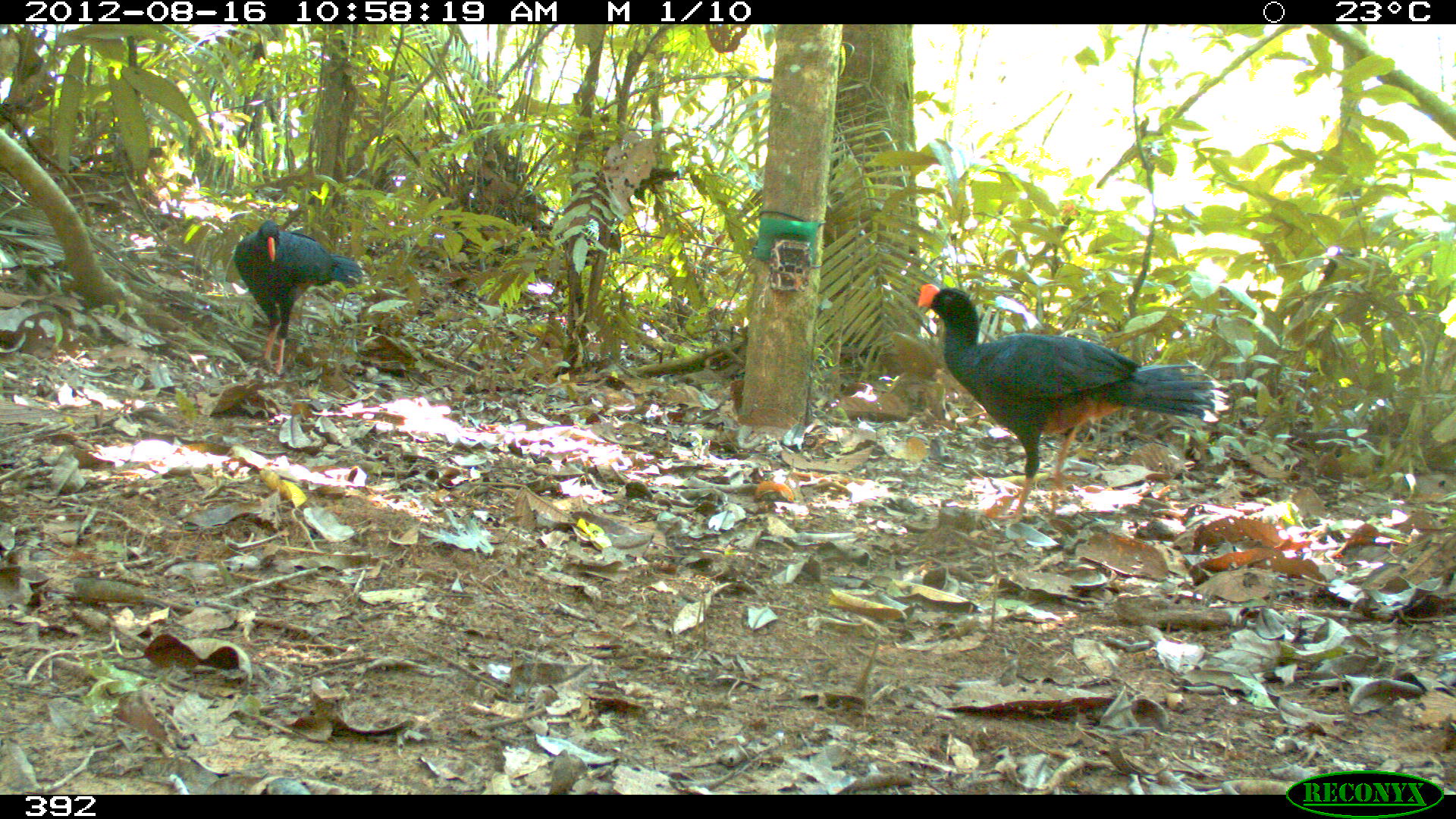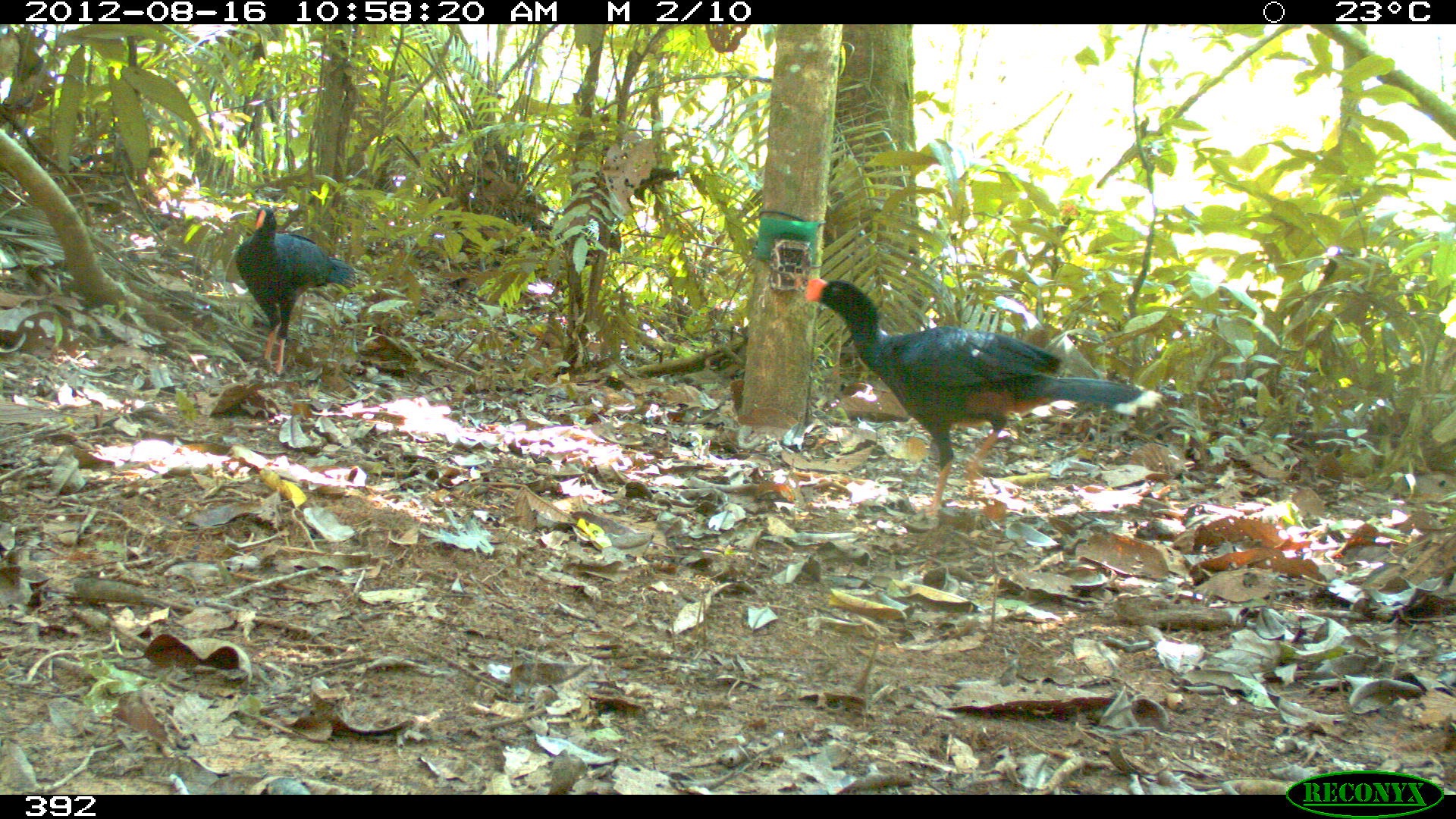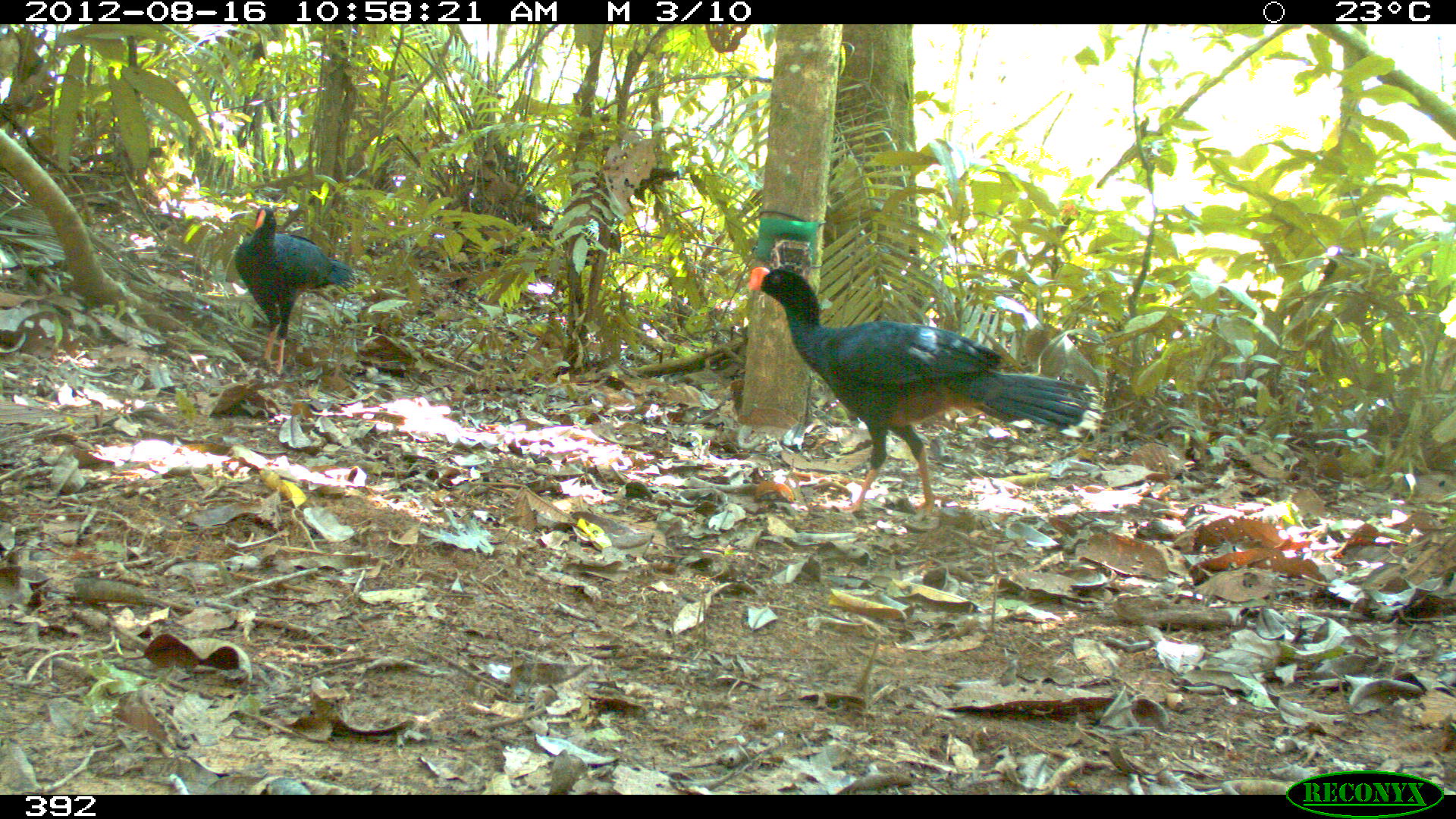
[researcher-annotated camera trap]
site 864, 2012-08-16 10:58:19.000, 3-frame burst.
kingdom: Animalia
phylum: Chordata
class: Aves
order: Galliformes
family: Cracidae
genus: Mitu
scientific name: Mitu tuberosum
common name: razor-billed curassow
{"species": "Mitu tuberosum (razor-billed curassow)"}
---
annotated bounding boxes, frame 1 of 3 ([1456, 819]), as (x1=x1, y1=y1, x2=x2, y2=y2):
mitu tuberosum: (x1=915, y1=283, x2=1229, y2=525); (x1=230, y1=217, x2=363, y2=374)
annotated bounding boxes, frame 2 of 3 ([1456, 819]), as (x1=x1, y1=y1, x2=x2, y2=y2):
mitu tuberosum: (x1=801, y1=275, x2=1160, y2=515); (x1=232, y1=205, x2=359, y2=376)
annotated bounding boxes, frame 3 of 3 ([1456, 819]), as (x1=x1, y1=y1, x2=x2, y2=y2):
mitu tuberosum: (x1=744, y1=266, x2=1103, y2=520); (x1=233, y1=205, x2=358, y2=374)